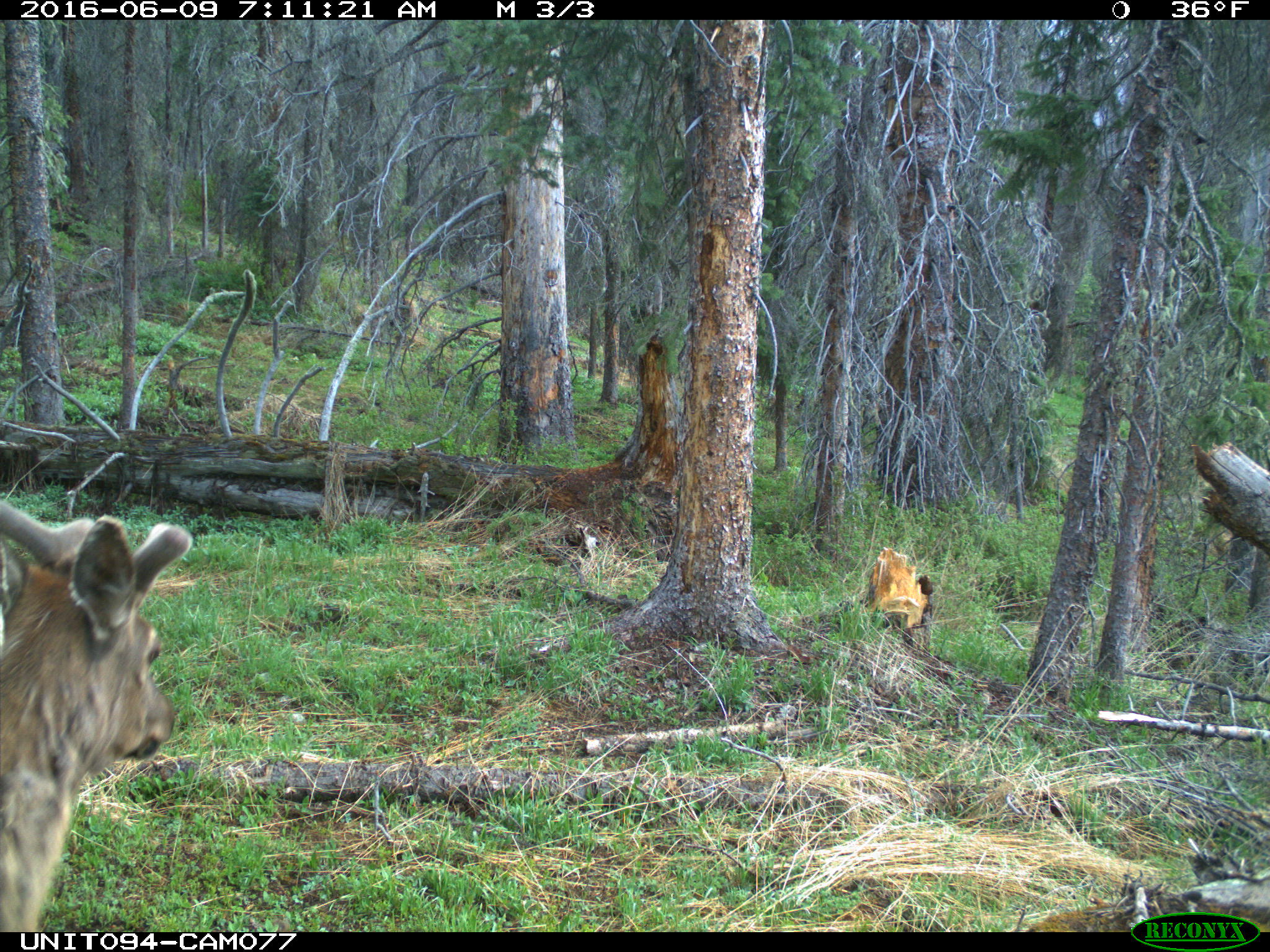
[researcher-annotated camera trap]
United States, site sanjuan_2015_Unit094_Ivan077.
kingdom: Animalia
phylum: Chordata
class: Mammalia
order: Artiodactyla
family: Cervidae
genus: Cervus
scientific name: Cervus elaphus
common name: red deer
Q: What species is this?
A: Cervus elaphus (red deer).